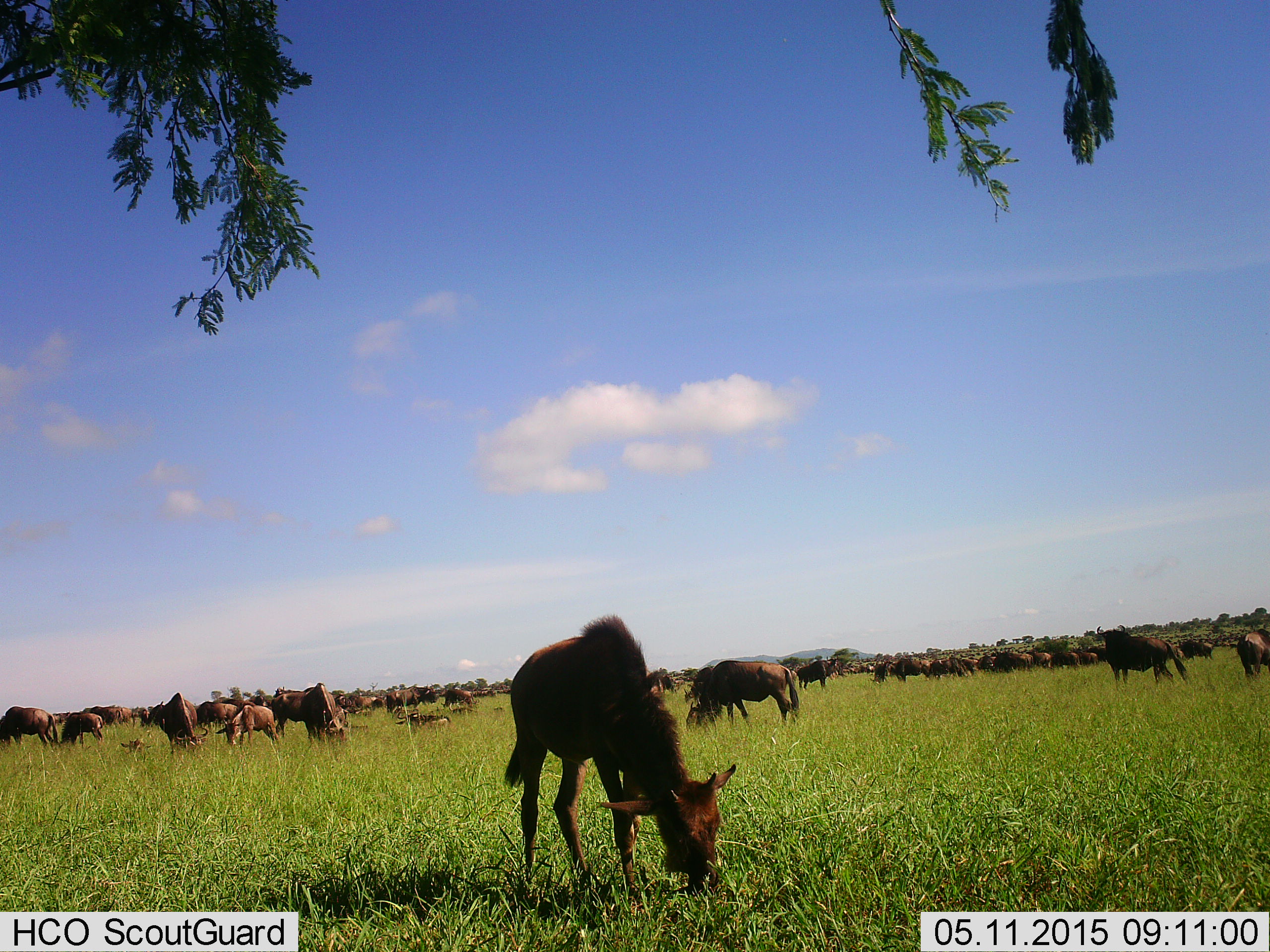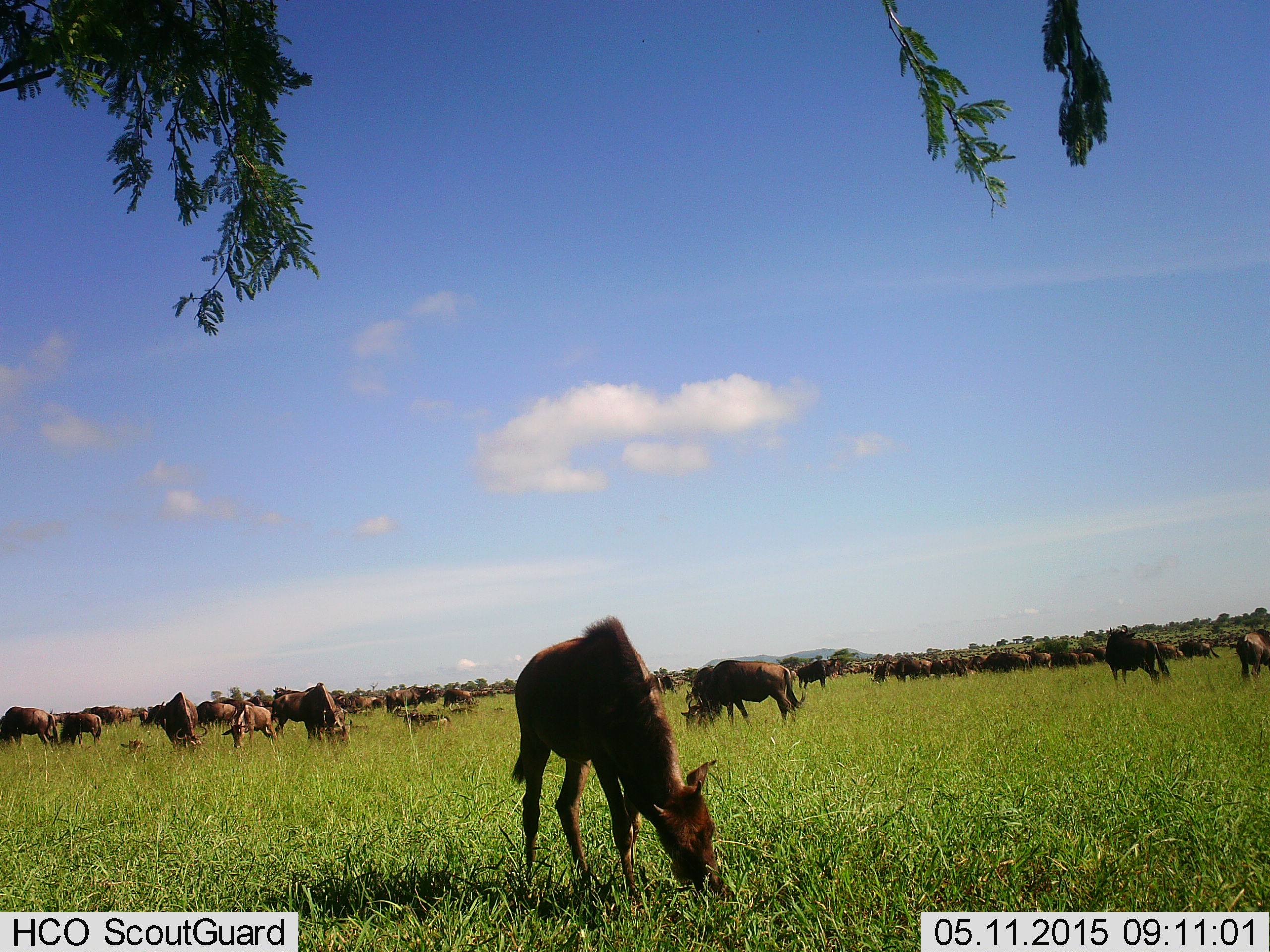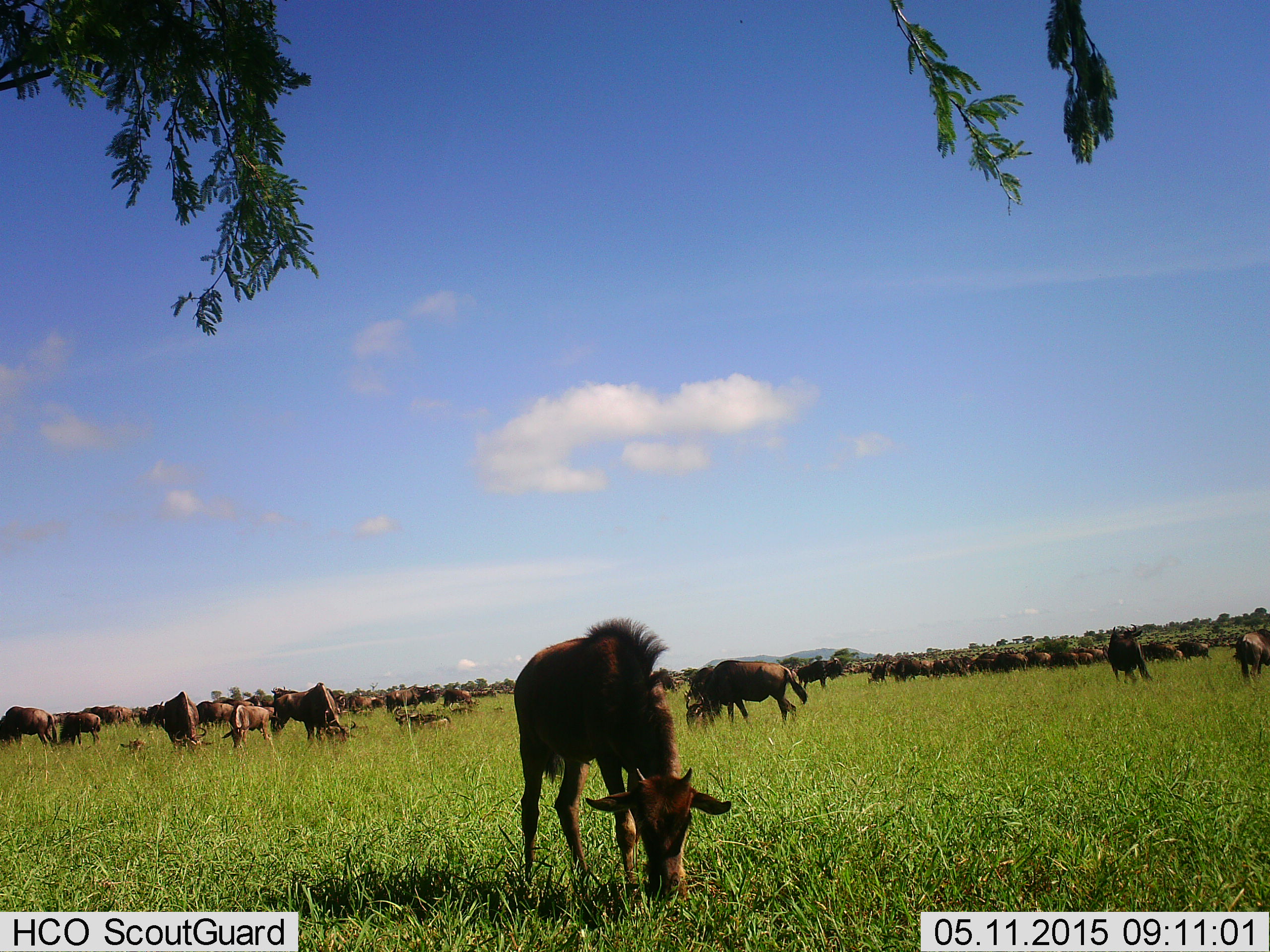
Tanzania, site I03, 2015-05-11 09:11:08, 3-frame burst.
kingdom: Animalia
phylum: Chordata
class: Mammalia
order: Artiodactyla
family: Bovidae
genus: Connochaetes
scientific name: Connochaetes taurinus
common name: blue wildebeest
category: wildebeest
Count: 51+.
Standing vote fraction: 60%.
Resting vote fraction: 20%.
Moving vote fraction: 30%.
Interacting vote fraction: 0%.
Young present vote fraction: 70%.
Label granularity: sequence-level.